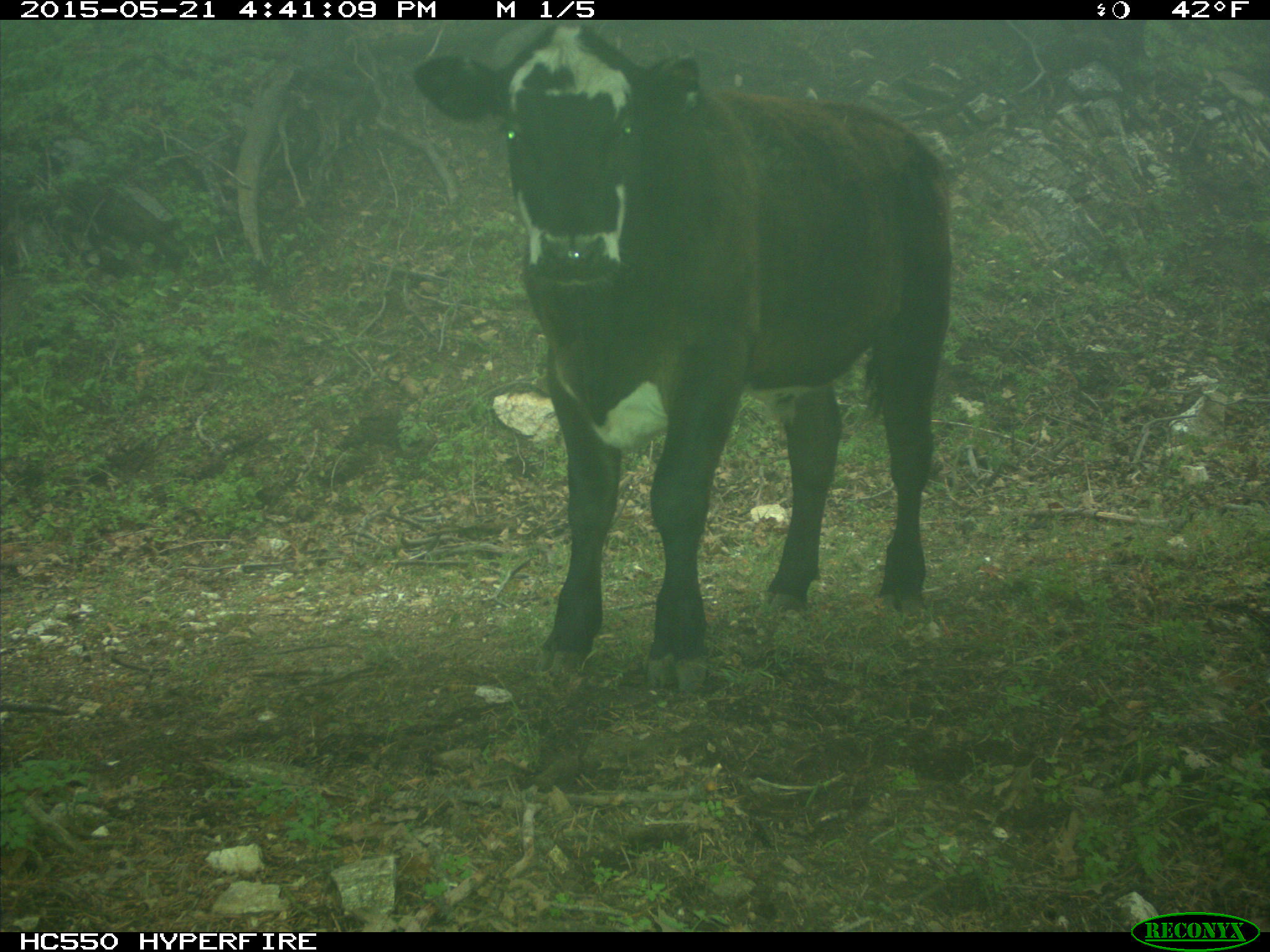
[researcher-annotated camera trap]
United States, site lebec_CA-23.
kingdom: Animalia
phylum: Chordata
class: Mammalia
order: Artiodactyla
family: Bovidae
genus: Bos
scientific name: Bos taurus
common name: domestic cow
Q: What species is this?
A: Bos taurus (domestic cow).